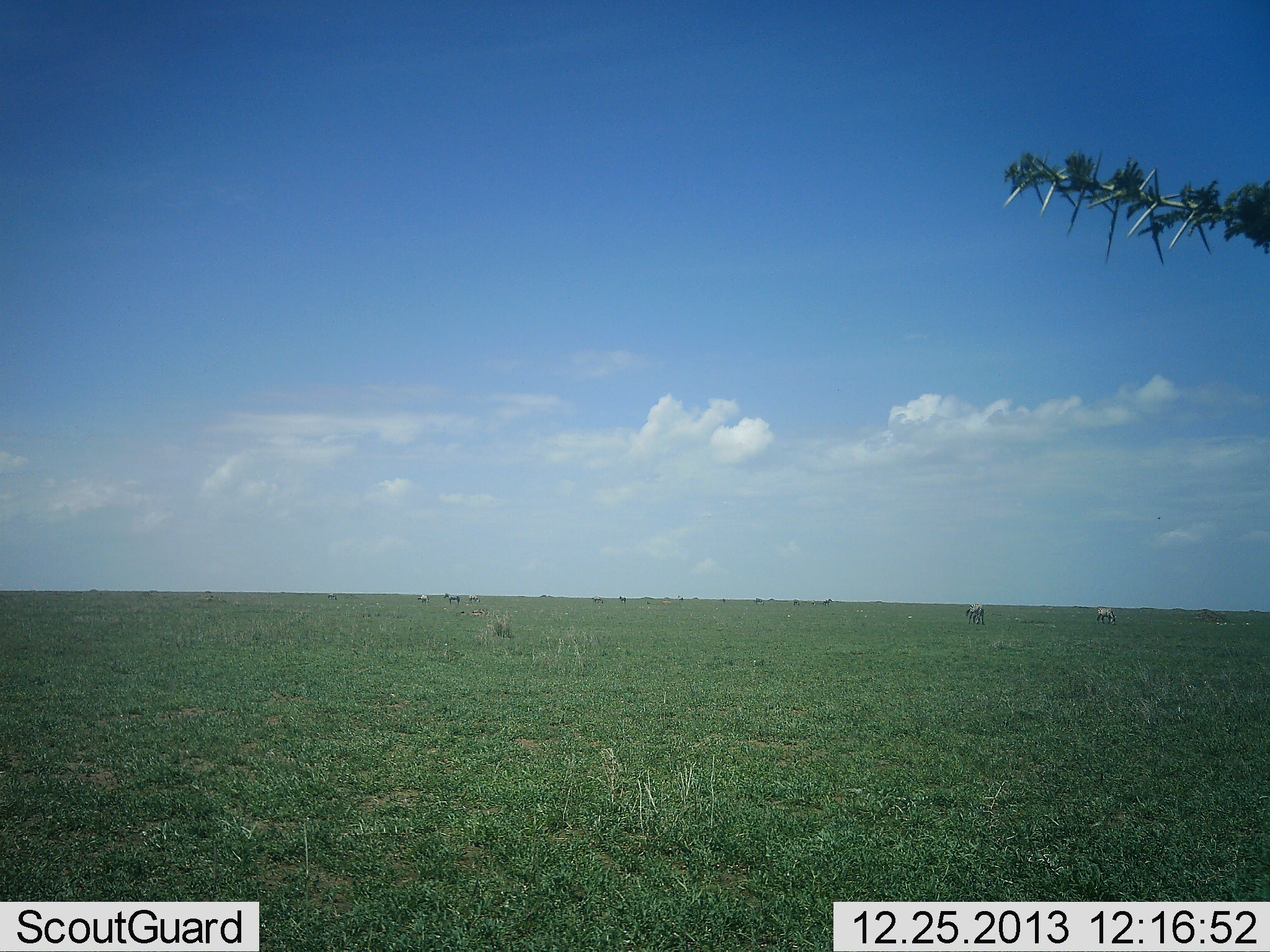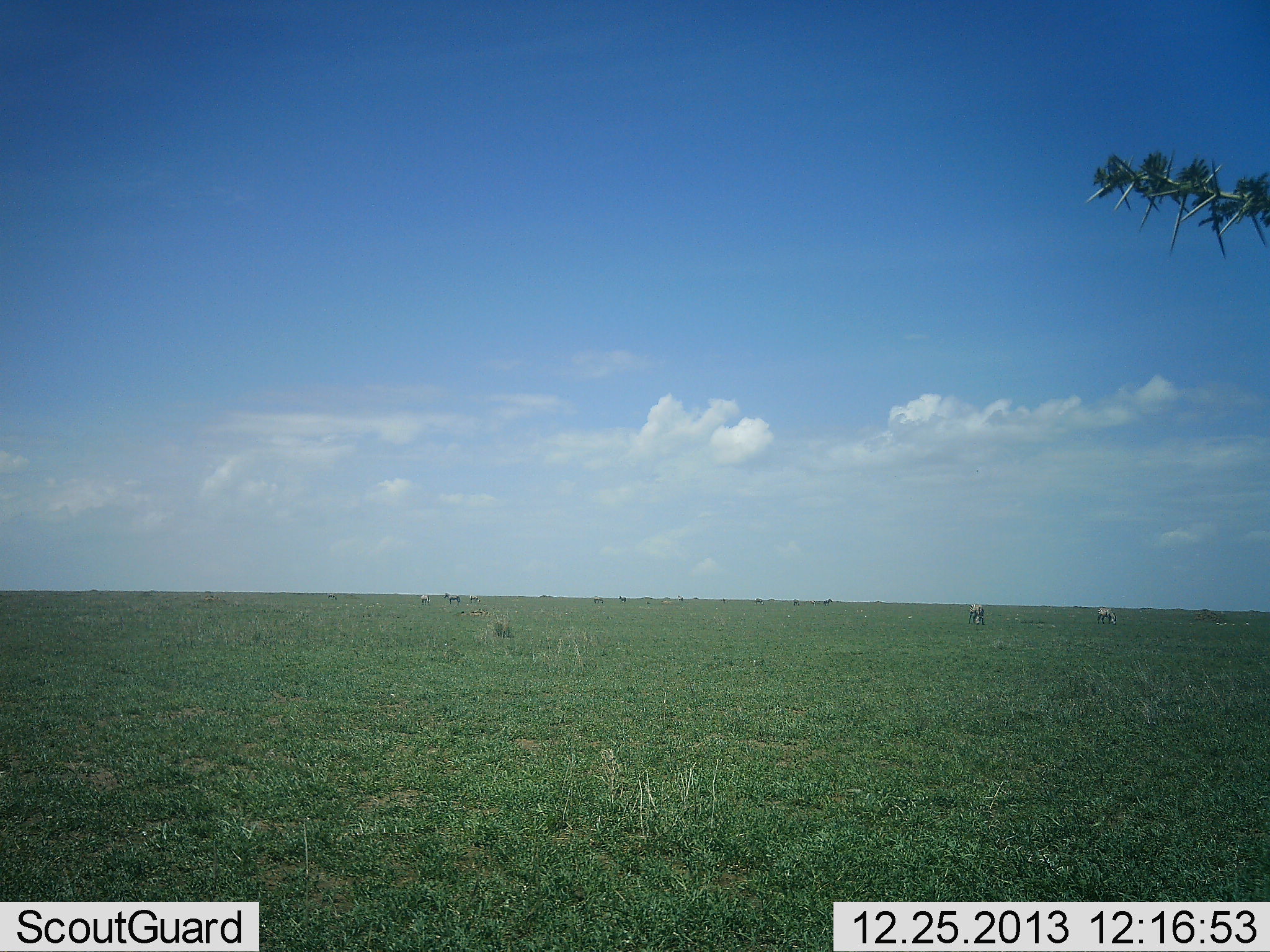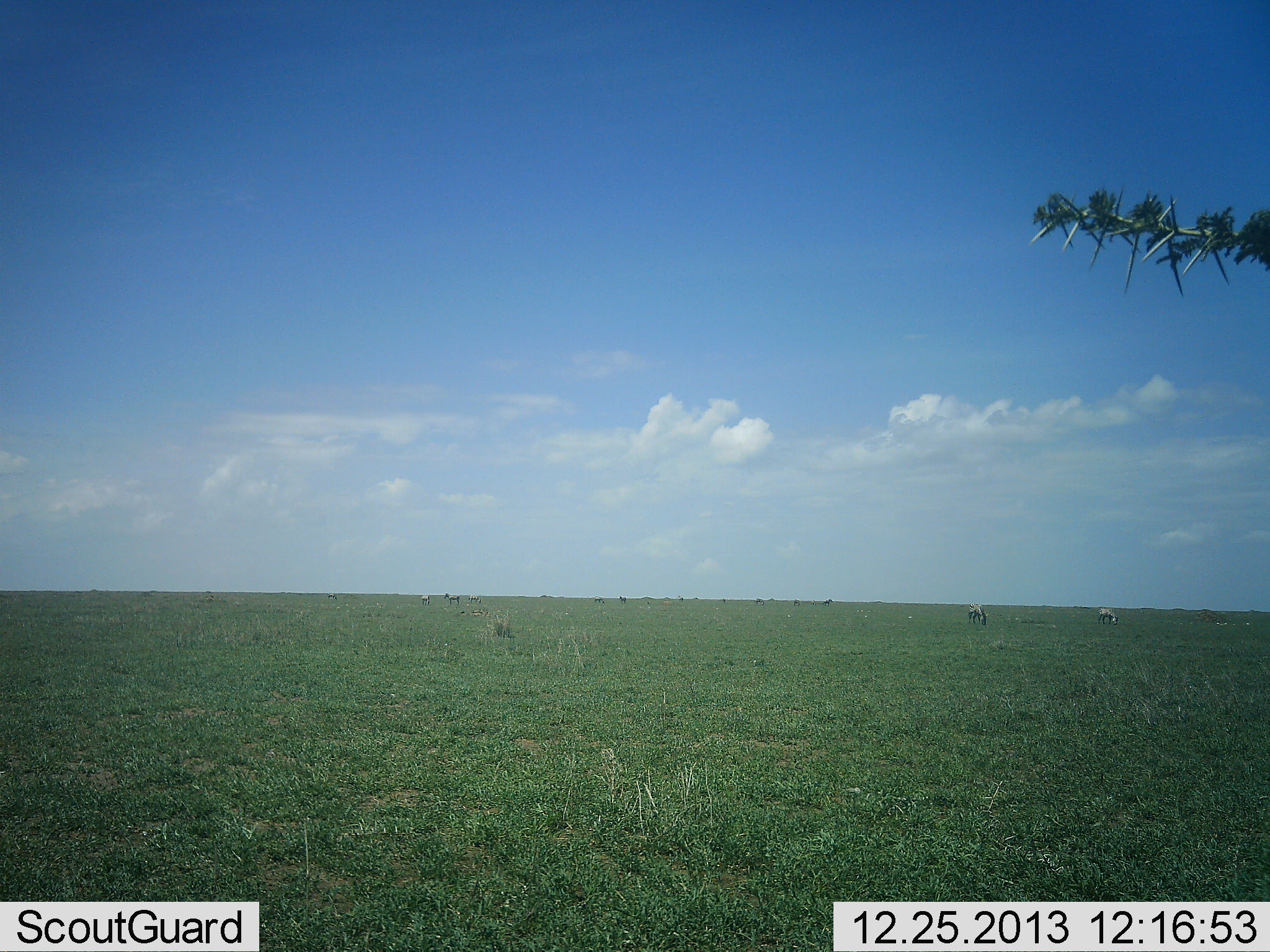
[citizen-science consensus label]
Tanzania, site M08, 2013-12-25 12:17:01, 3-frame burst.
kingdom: Animalia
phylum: Chordata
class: Mammalia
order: Perissodactyla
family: Equidae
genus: Equus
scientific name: Equus quagga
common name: plains zebra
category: zebra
Zebra (plains zebra) (Equus quagga), count 3. Behavior (volunteer vote fractions): standing 30%, resting 0%, moving 0%, interacting 0%. Young present (vote fraction): 0%. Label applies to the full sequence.